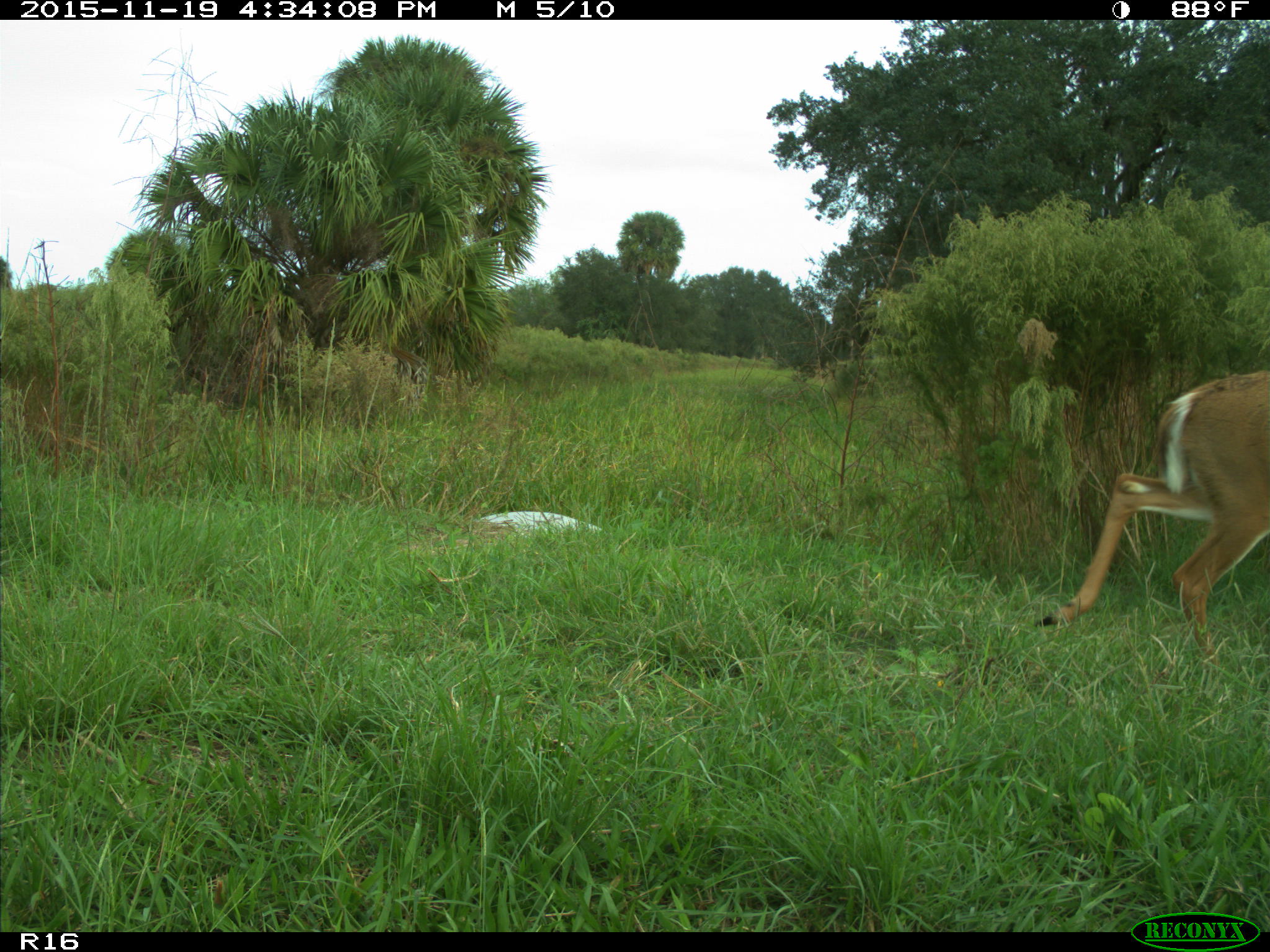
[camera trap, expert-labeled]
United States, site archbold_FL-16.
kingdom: Animalia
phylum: Chordata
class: Mammalia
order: Artiodactyla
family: Cervidae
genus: Odocoileus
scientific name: Odocoileus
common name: deer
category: unidentified deer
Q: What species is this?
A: Unidentified deer (deer) (Odocoileus).